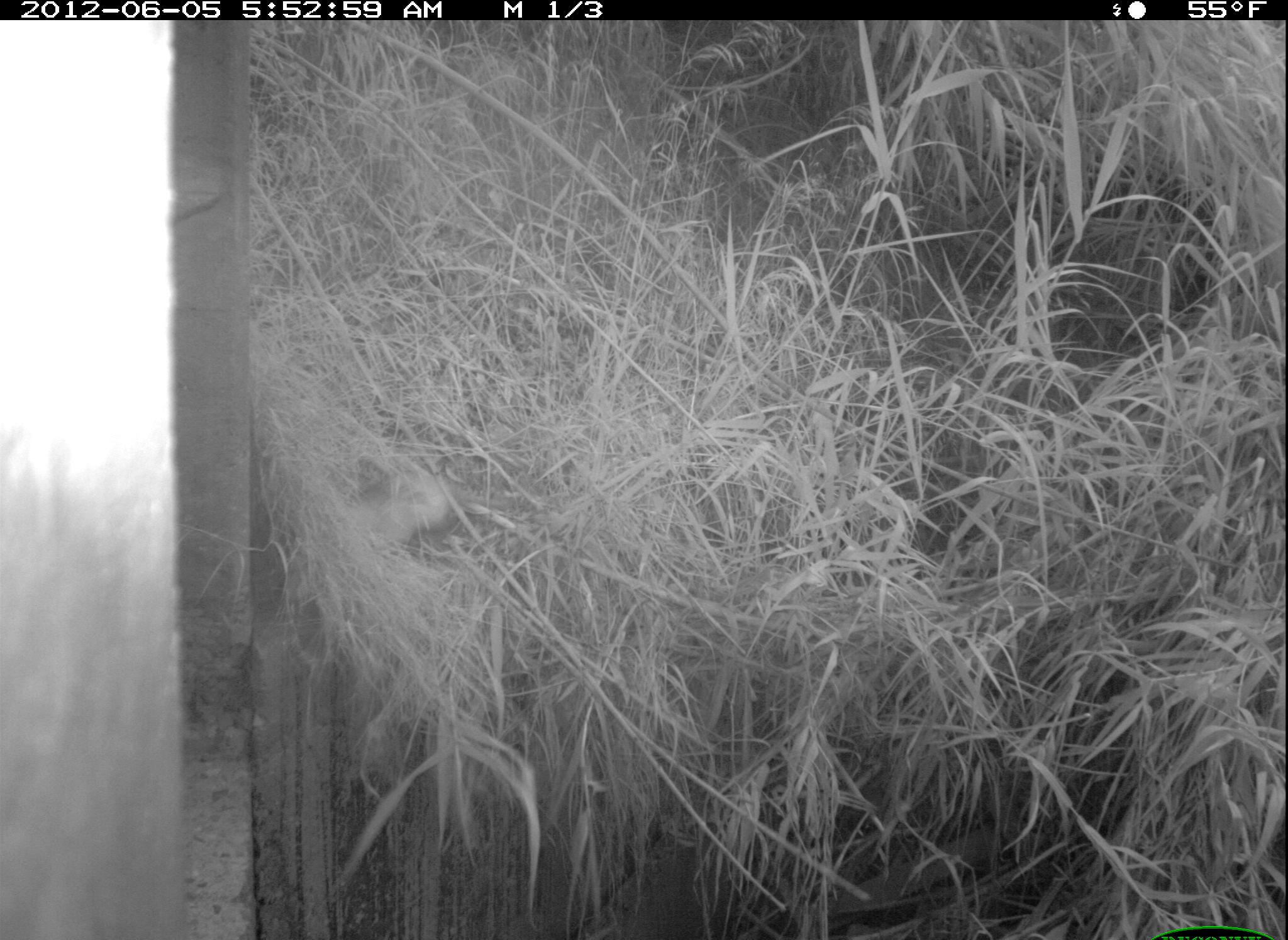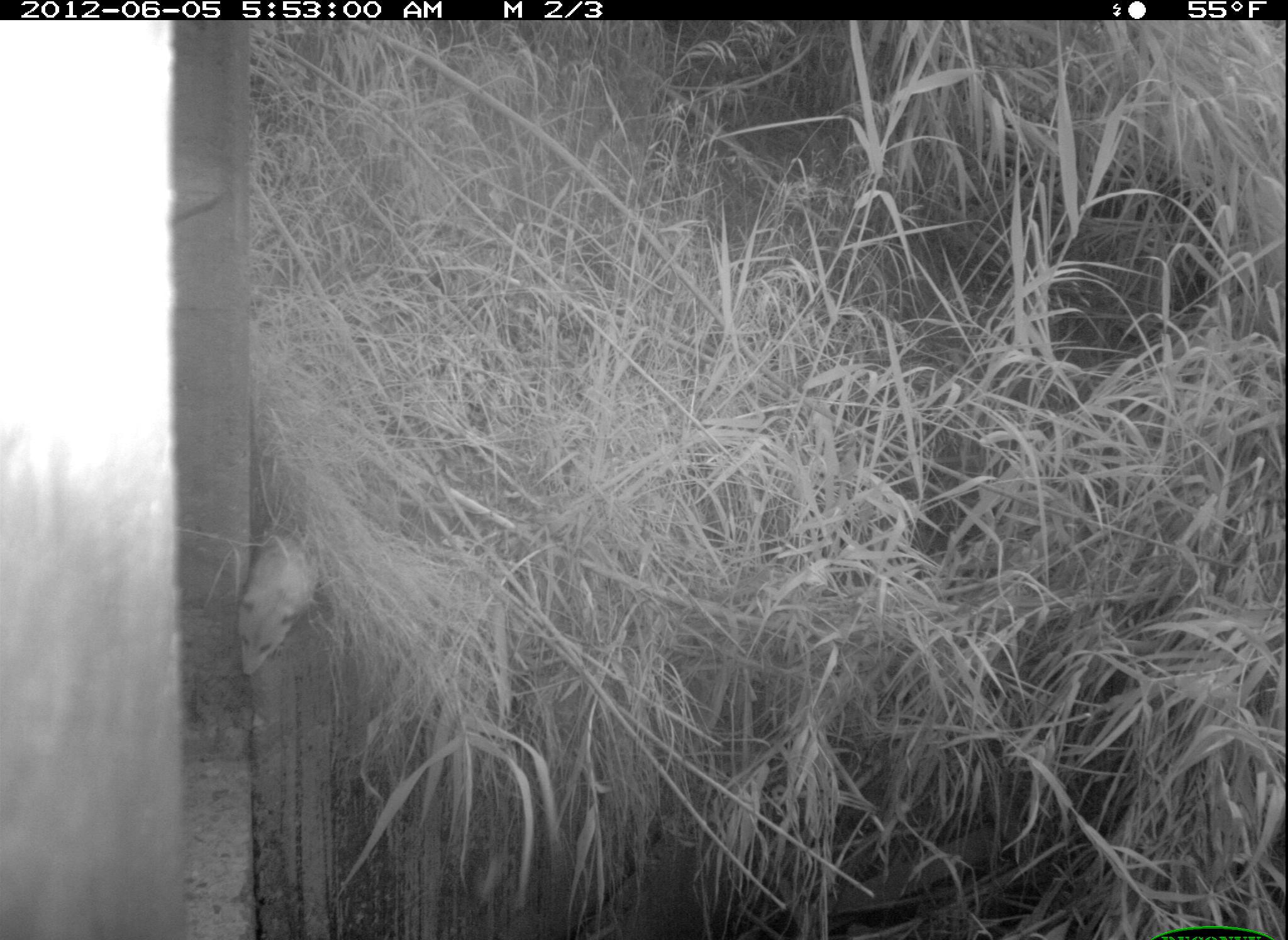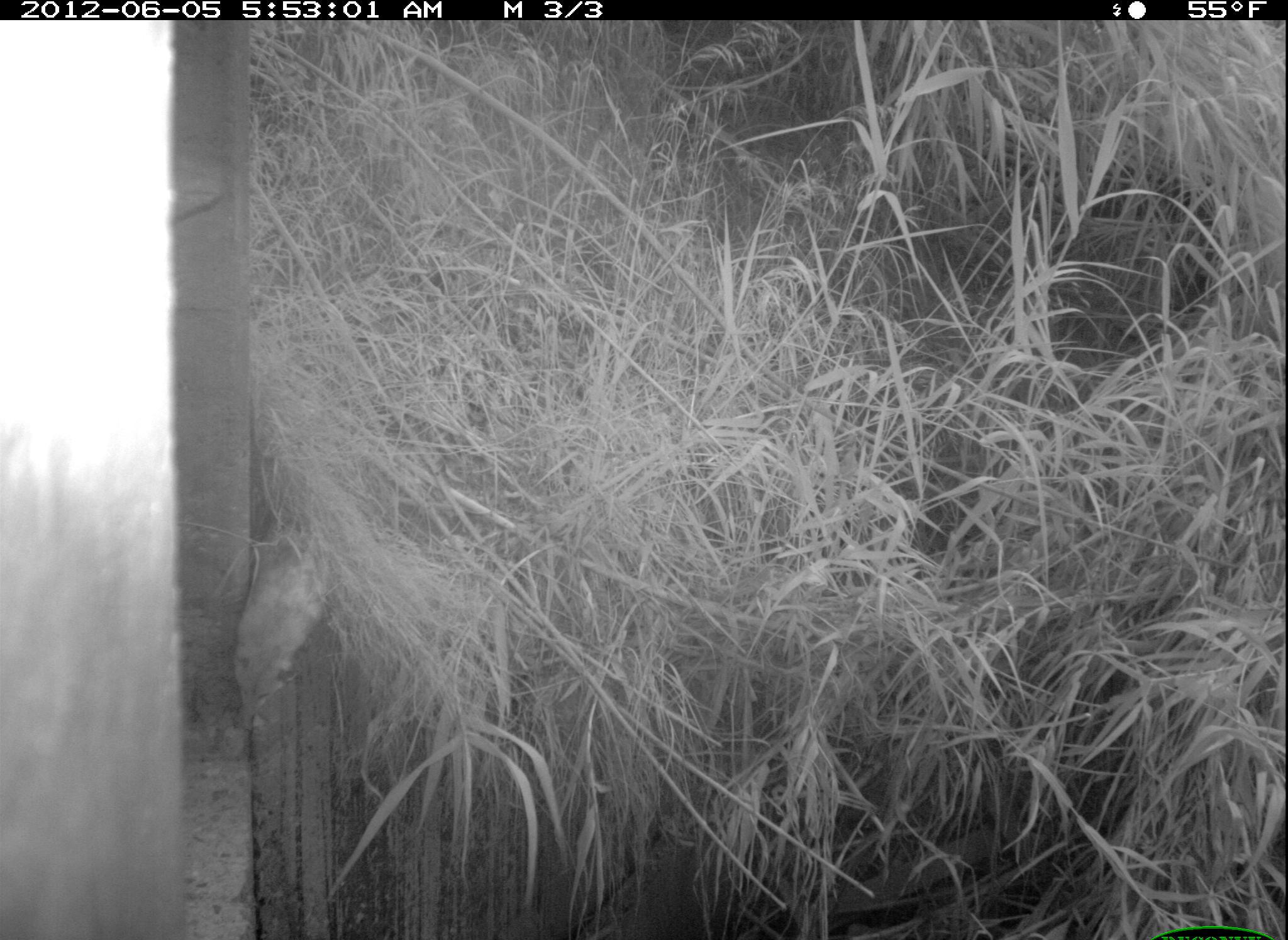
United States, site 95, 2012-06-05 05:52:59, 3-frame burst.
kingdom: Animalia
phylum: Chordata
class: Mammalia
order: Didelphimorphia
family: Didelphidae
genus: Didelphis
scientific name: Didelphis virginiana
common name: virginia opossum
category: opossum